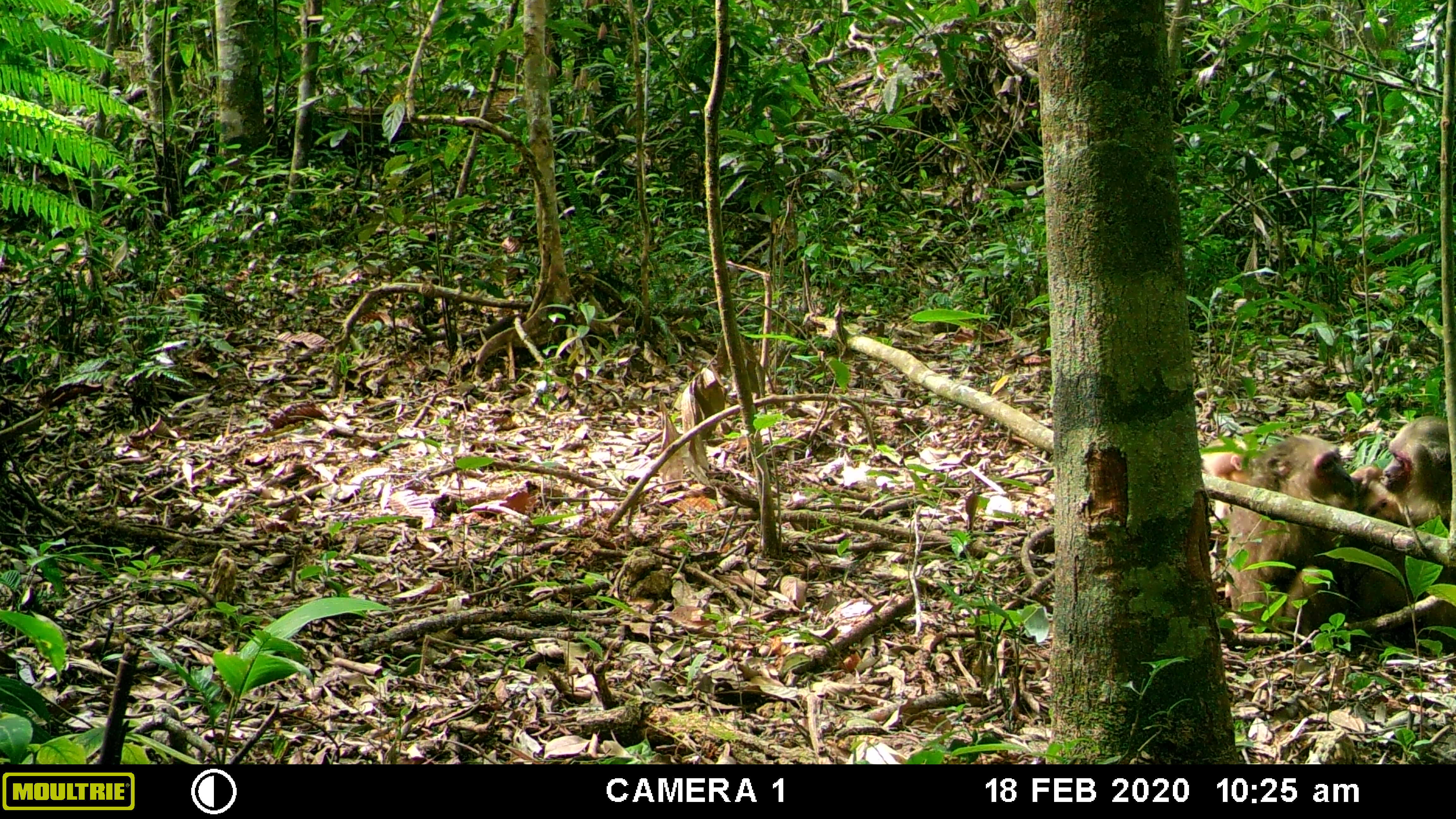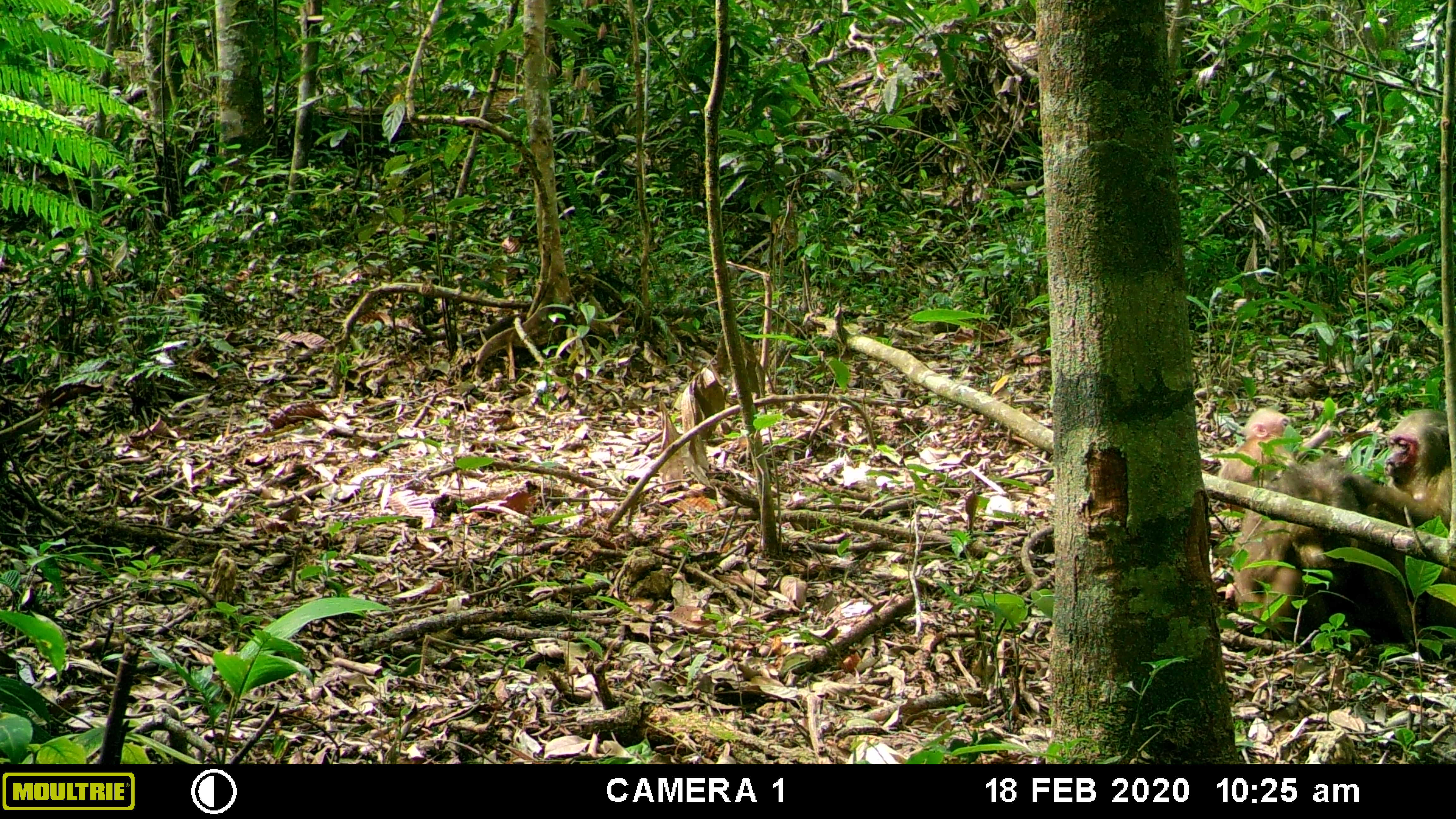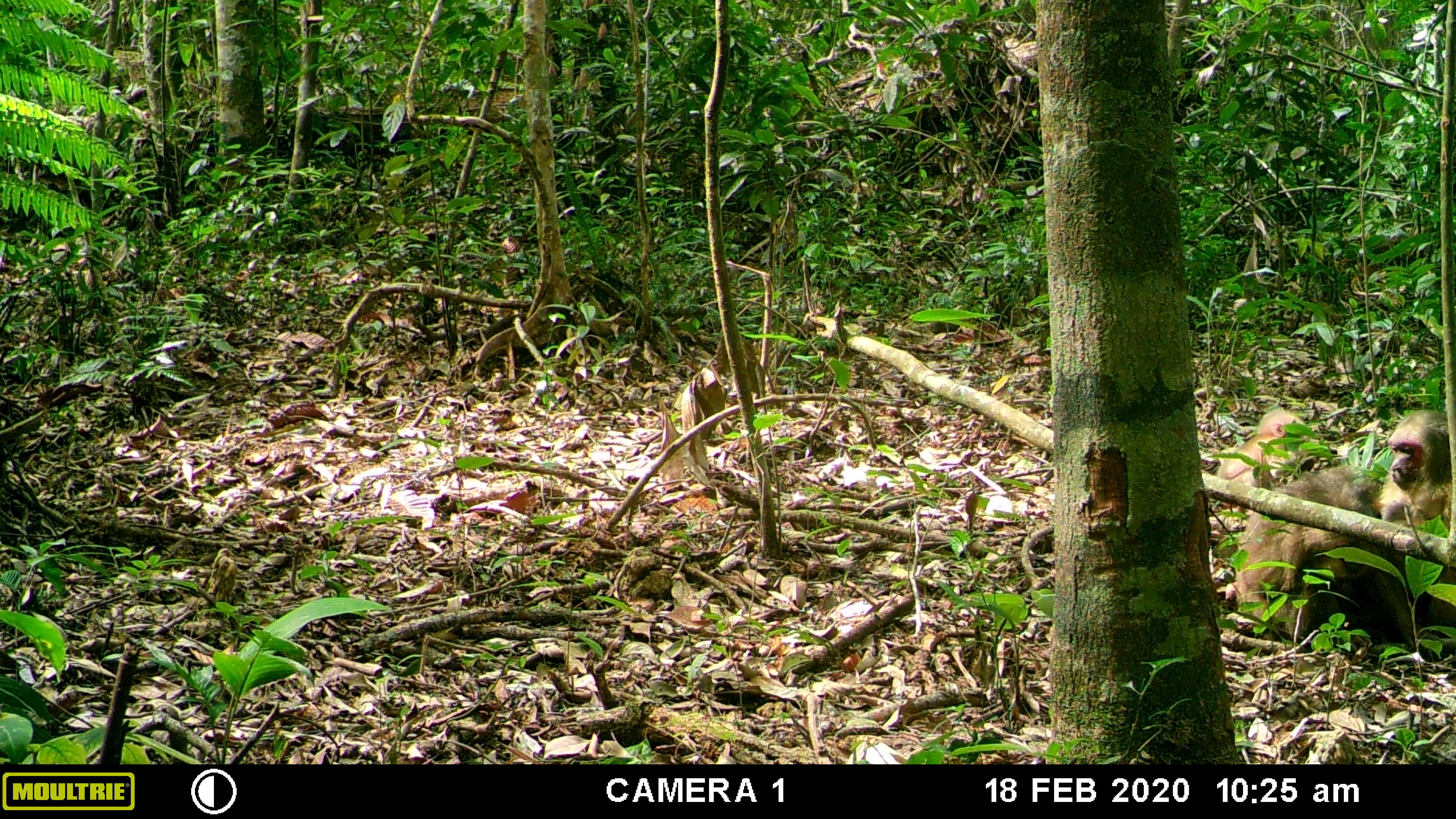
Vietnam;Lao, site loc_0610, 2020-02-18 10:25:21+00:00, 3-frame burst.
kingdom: Animalia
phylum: Chordata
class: Mammalia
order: Primates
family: Cercopithecidae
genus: Macaca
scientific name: Macaca arctoides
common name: stump-tailed macaque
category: stump tailed macaque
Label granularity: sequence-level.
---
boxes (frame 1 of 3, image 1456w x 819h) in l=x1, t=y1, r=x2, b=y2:
stump tailed macaque: l=1225, t=433, r=1379, b=625; l=1305, t=484, r=1413, b=669; l=1381, t=415, r=1456, b=660; l=1199, t=438, r=1251, b=534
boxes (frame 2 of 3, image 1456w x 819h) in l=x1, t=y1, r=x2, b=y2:
stump tailed macaque: l=1343, t=408, r=1455, b=663; l=1232, t=453, r=1361, b=639; l=1219, t=406, r=1332, b=483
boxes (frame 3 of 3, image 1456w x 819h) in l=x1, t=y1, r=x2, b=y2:
stump tailed macaque: l=1234, t=465, r=1381, b=642; l=1378, t=409, r=1456, b=662; l=1215, t=410, r=1304, b=512